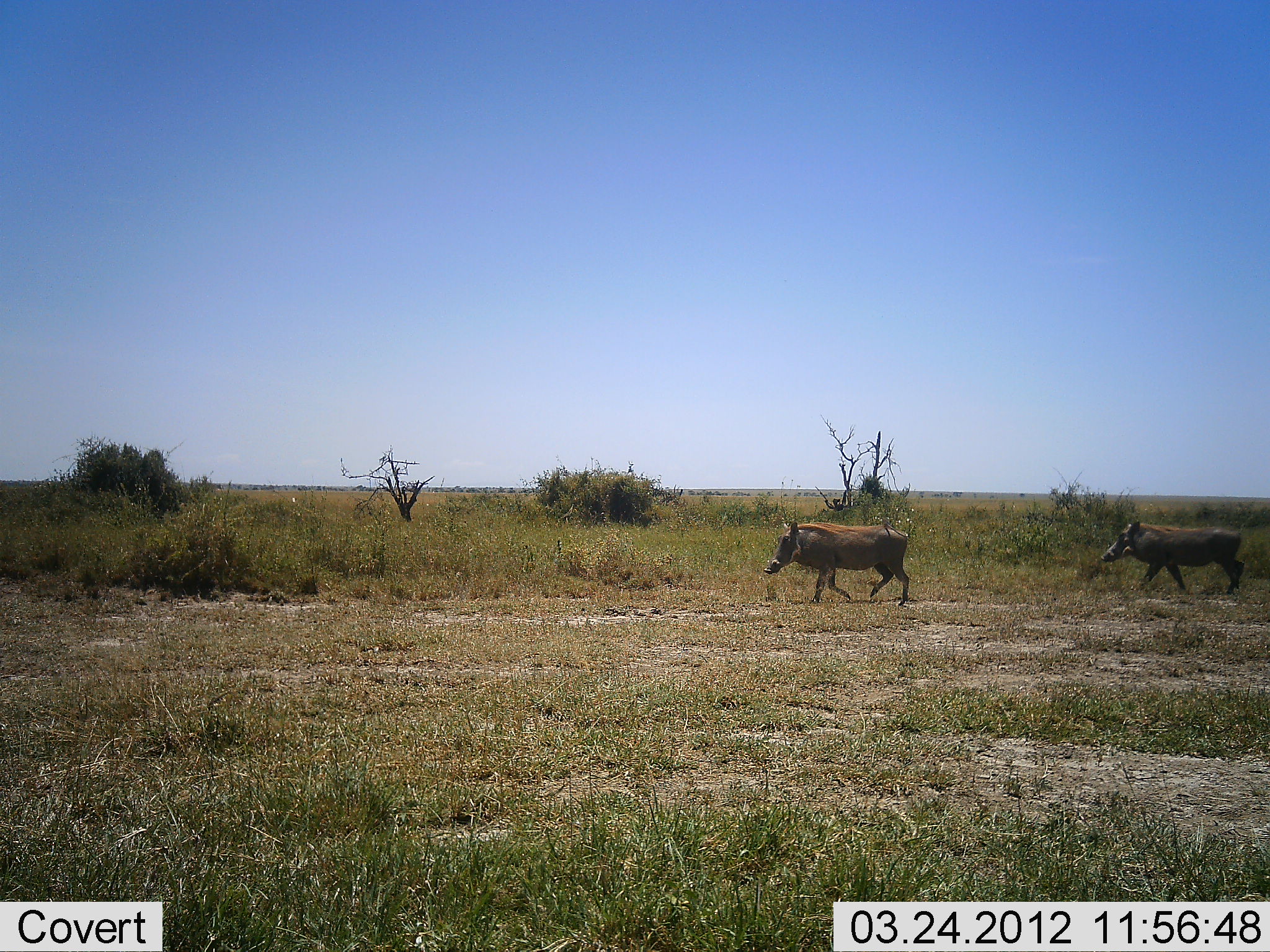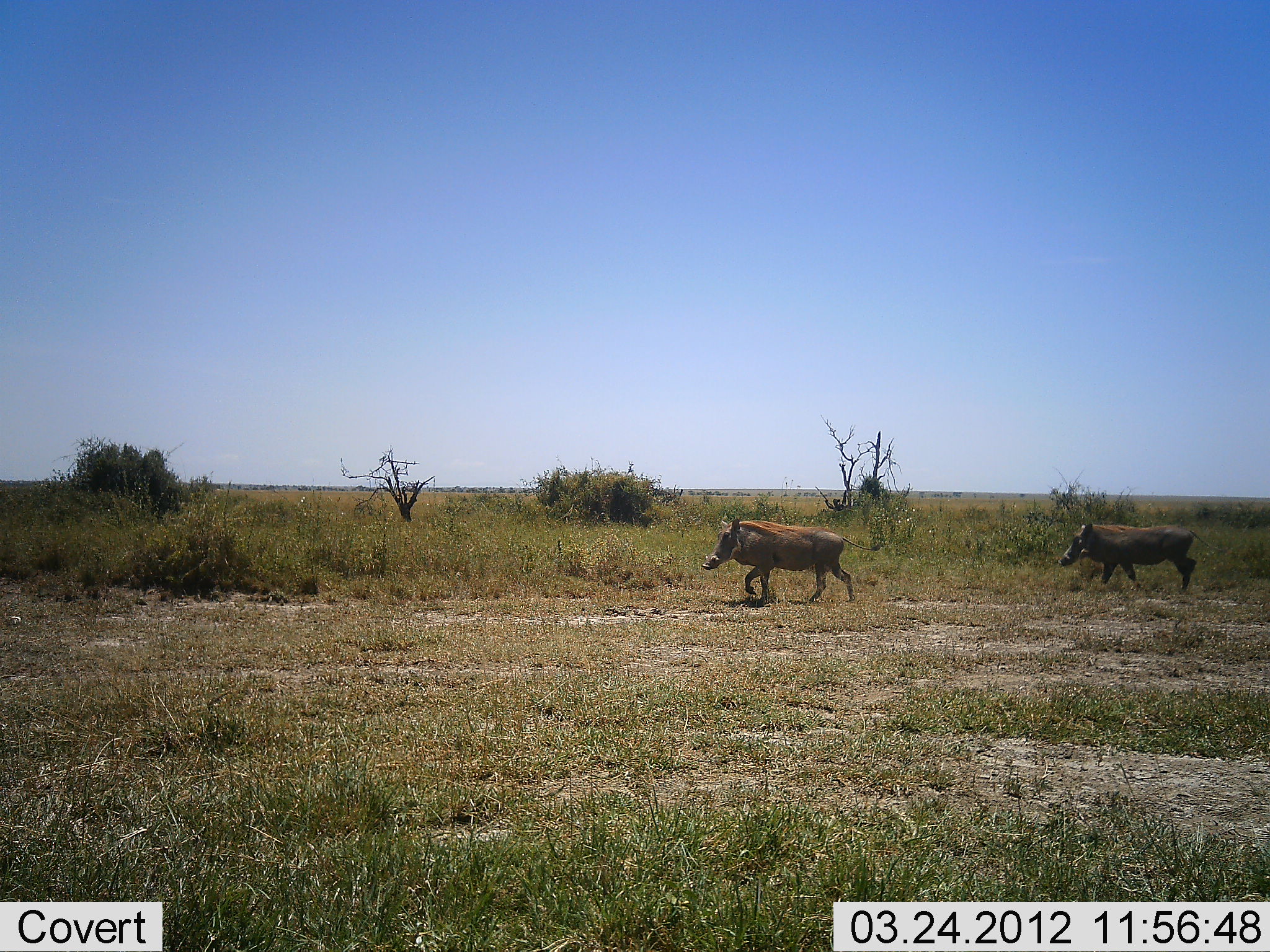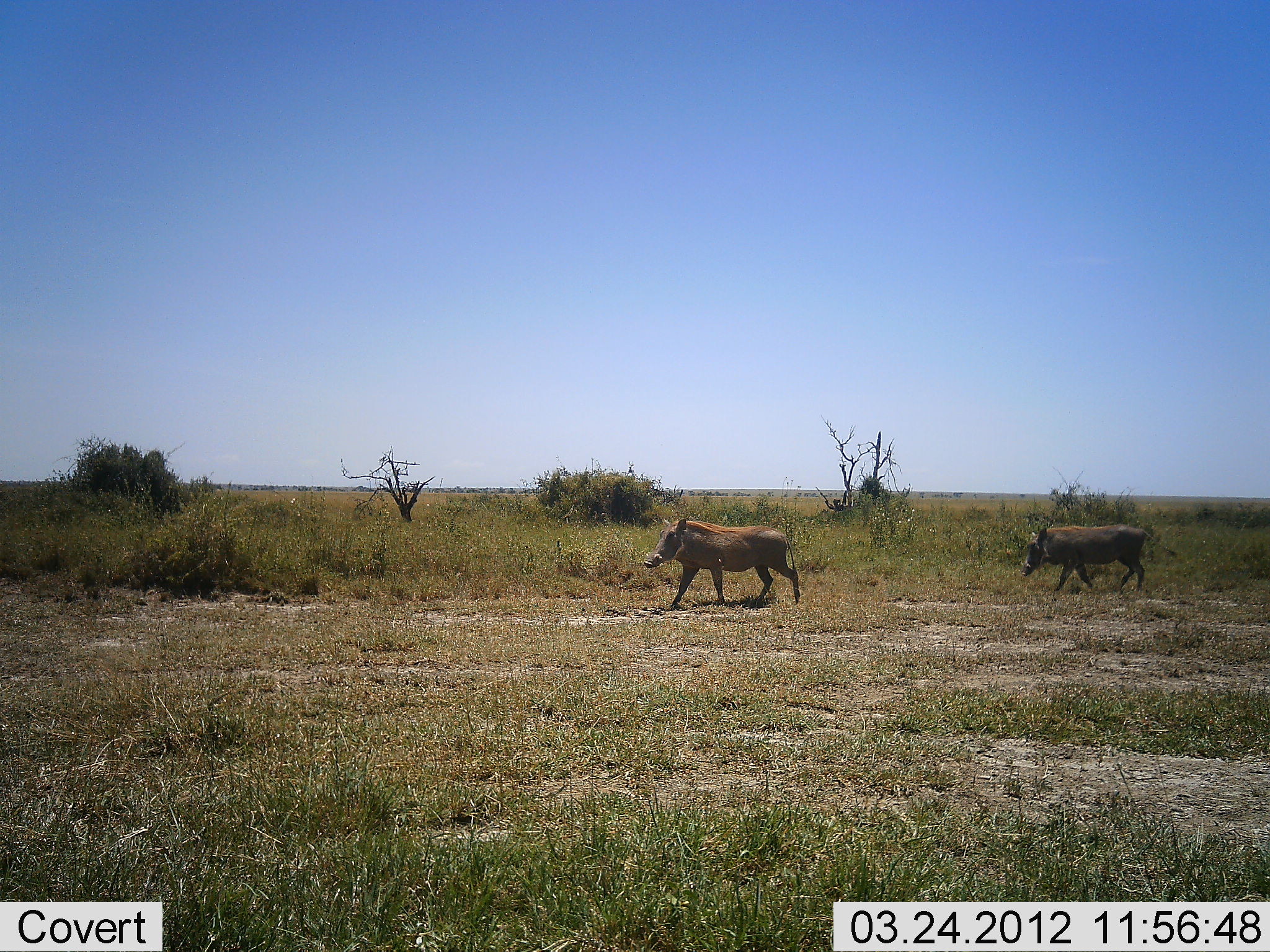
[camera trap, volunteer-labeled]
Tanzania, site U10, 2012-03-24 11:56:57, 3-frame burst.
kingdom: Animalia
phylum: Chordata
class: Mammalia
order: Artiodactyla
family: Suidae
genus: Phacochoerus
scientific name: Phacochoerus africanus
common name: warthog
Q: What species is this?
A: Warthog (Phacochoerus africanus).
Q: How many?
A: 2.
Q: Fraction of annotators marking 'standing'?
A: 6%.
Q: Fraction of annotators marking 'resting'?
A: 0%.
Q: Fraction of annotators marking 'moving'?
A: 100%.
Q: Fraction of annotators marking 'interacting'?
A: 0%.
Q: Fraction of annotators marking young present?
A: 0%.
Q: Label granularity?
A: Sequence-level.